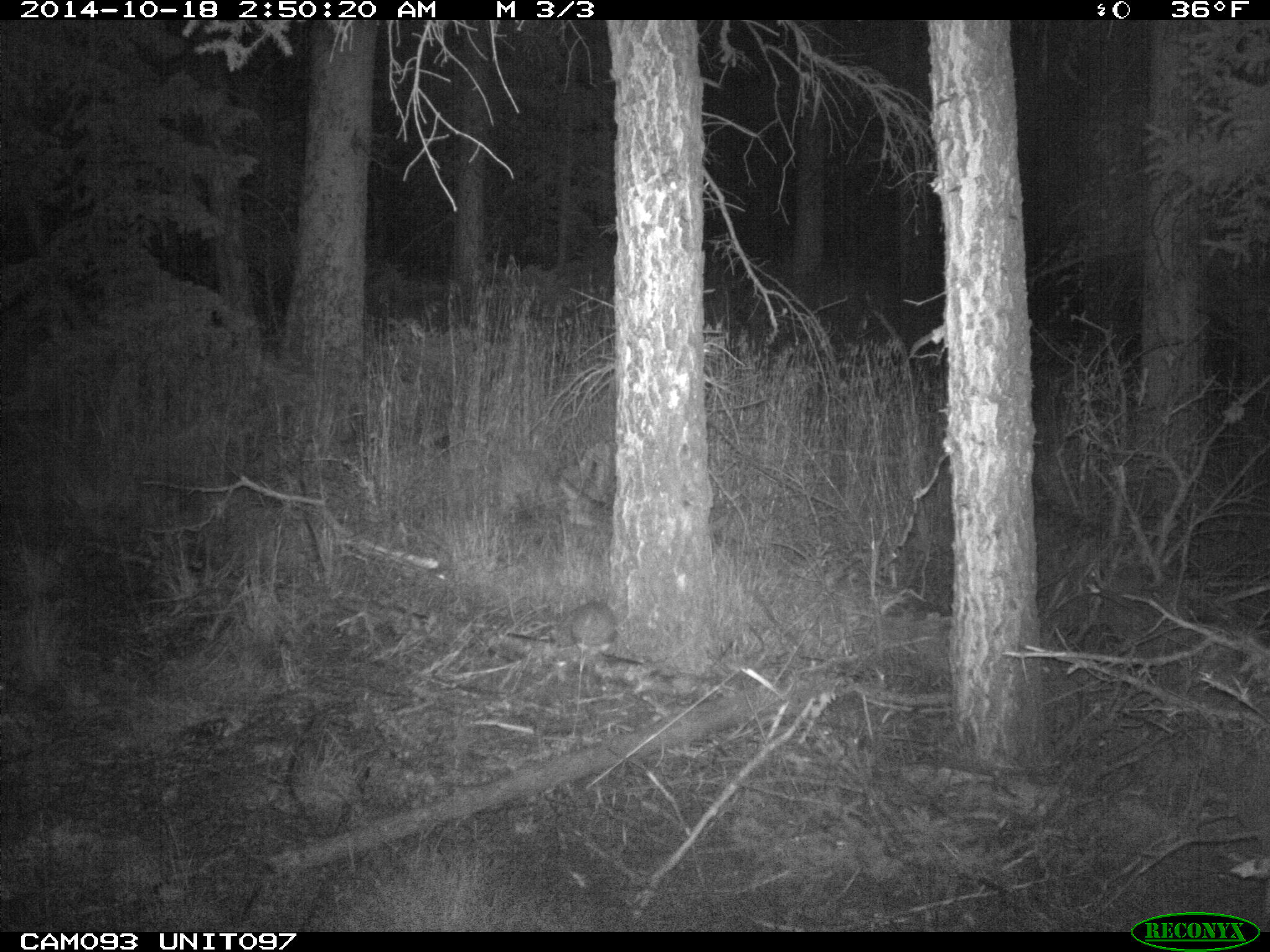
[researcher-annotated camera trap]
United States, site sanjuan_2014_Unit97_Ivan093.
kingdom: Animalia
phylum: Chordata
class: Mammalia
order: Lagomorpha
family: Leporidae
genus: Lepus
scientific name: Lepus americanus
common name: snowshoe hare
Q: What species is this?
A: Lepus americanus (snowshoe hare).